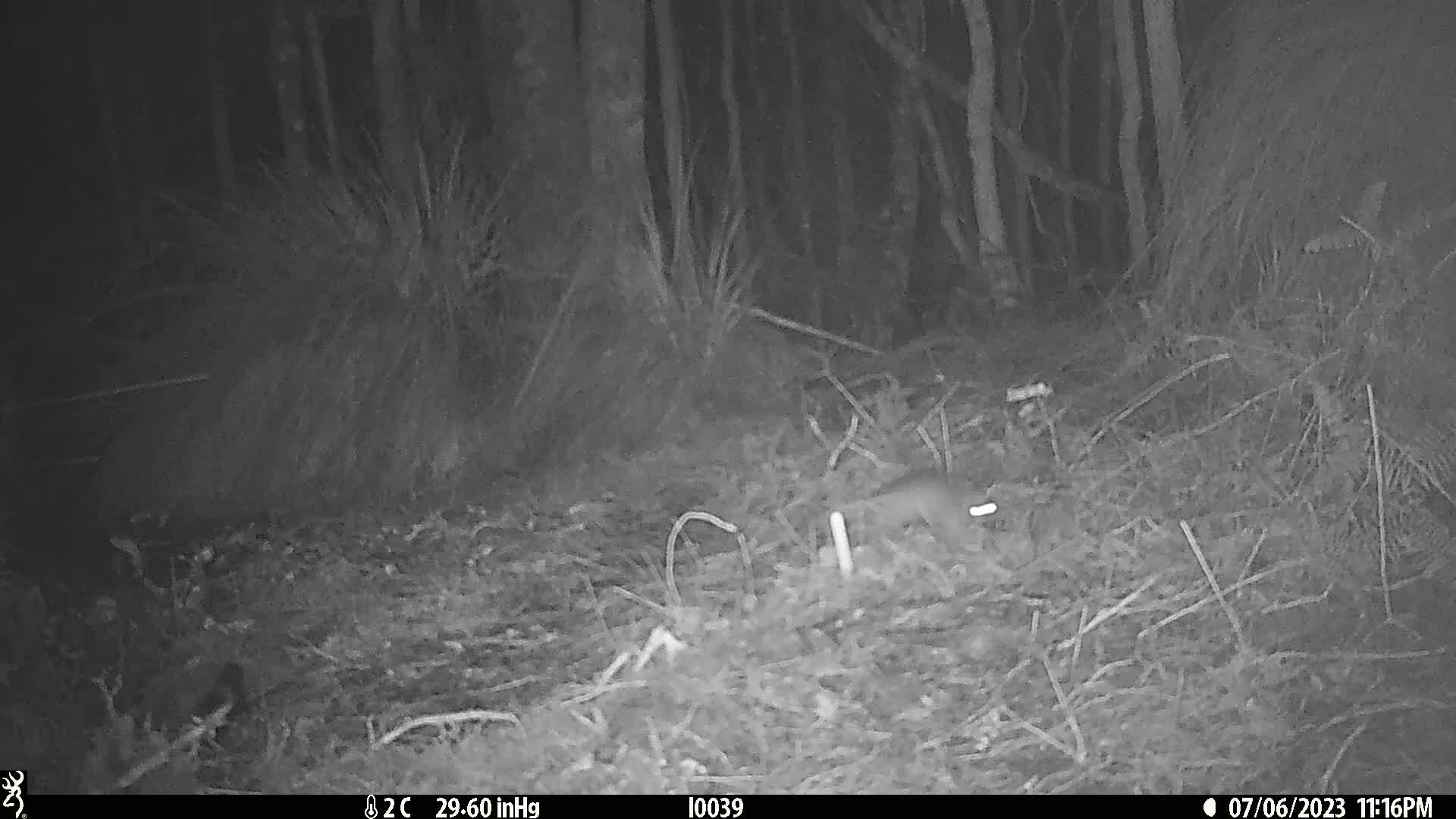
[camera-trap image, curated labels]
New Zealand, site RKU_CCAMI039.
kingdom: Animalia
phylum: Chordata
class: Mammalia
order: Rodentia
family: Muridae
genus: Rattus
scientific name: Rattus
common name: rat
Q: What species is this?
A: Rat (Rattus).